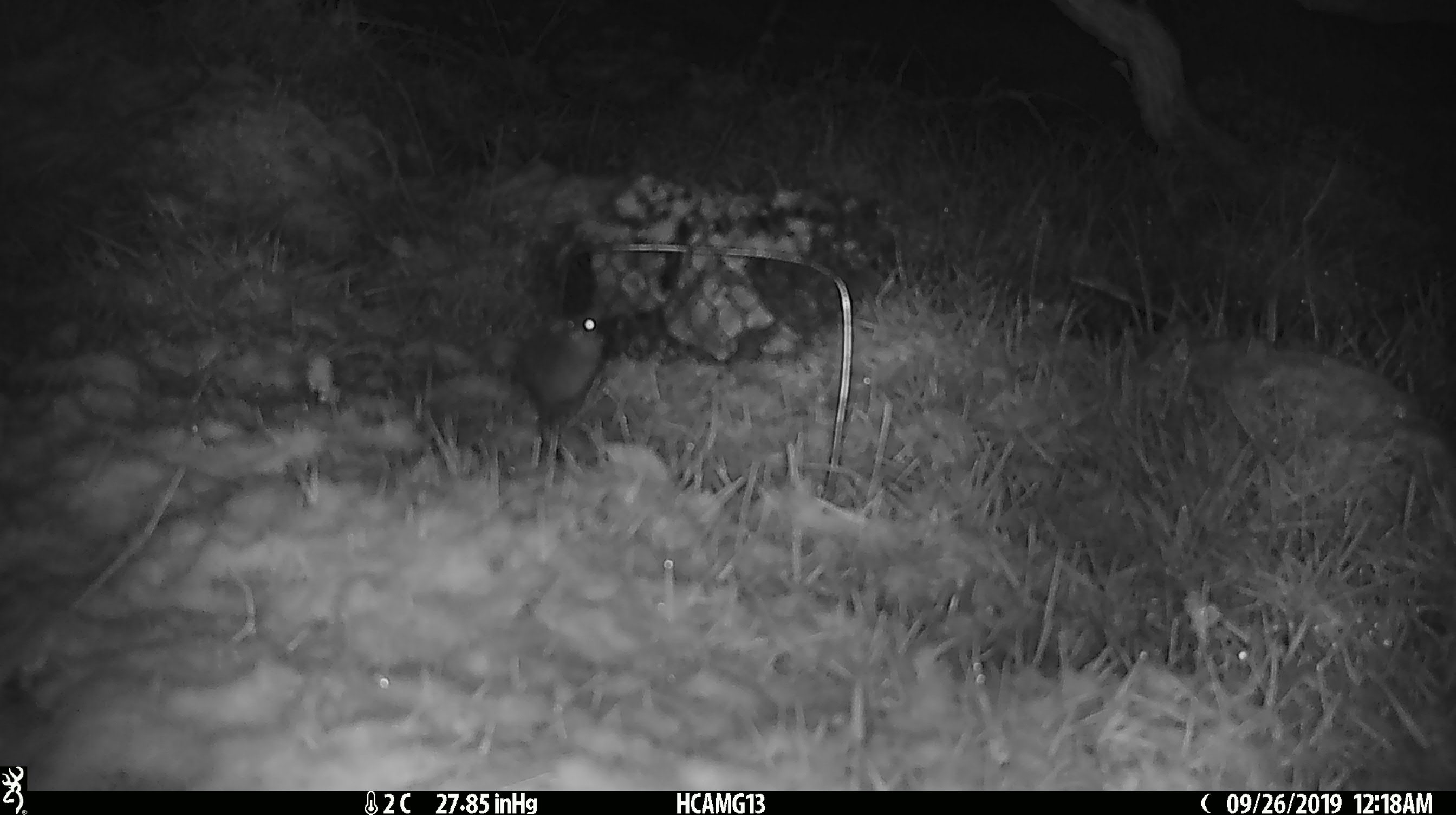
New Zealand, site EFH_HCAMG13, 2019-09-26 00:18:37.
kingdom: Animalia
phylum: Chordata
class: Mammalia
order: Rodentia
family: Muridae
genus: Mus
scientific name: Mus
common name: mouse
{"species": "mouse (Mus)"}